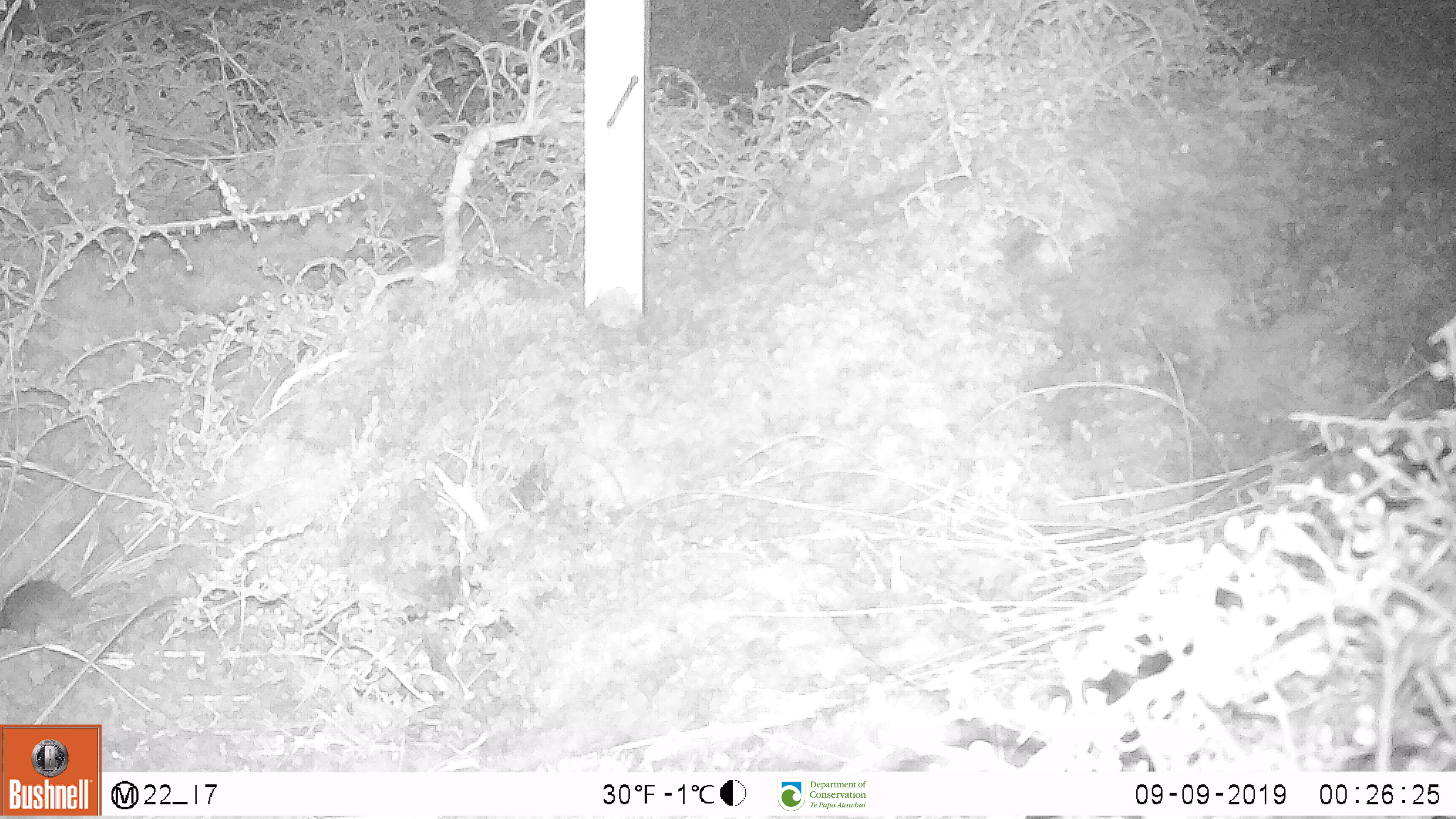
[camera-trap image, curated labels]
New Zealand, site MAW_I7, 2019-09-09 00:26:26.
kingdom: Animalia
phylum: Chordata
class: Mammalia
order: Rodentia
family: Muridae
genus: Mus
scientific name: Mus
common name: mouse